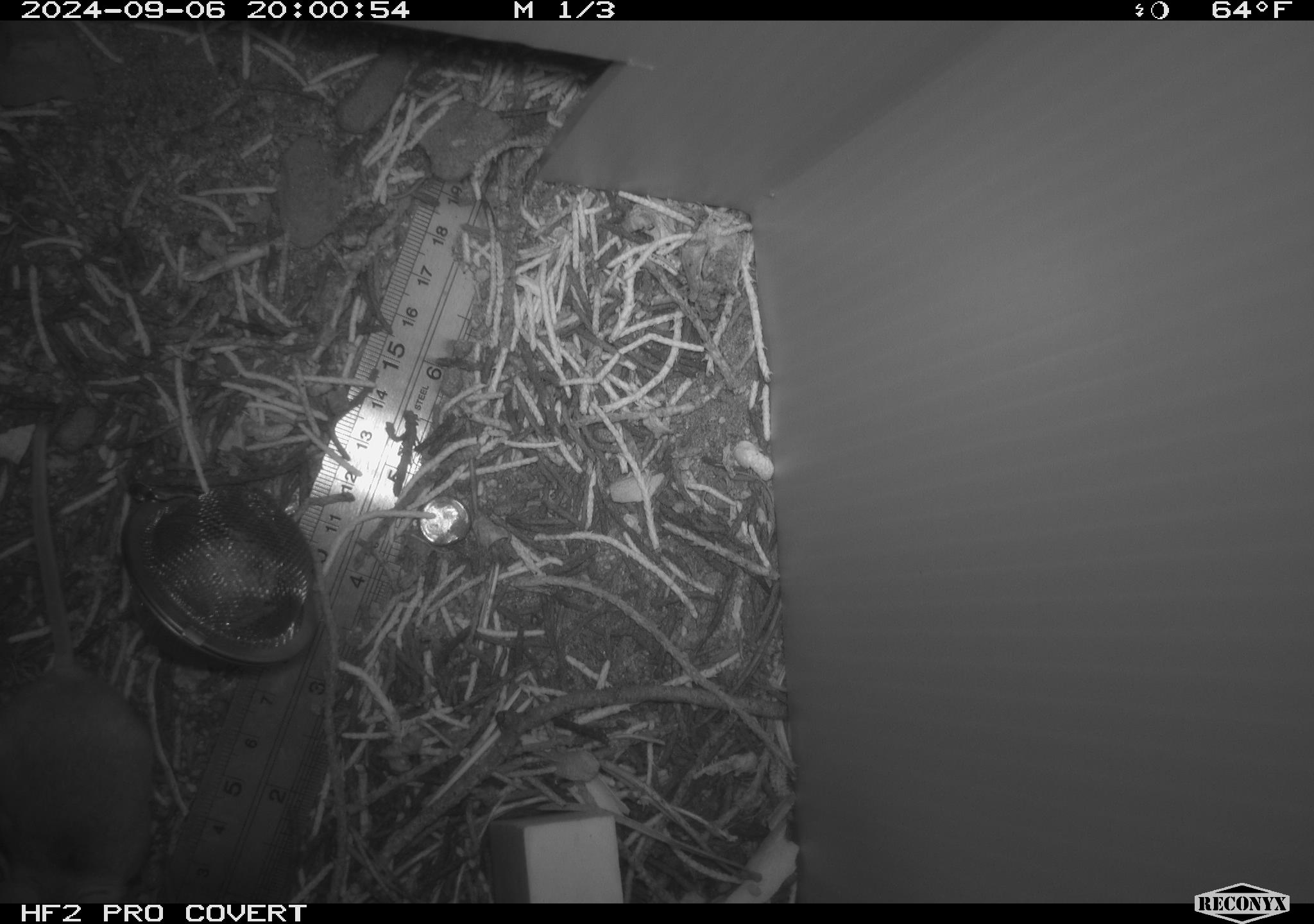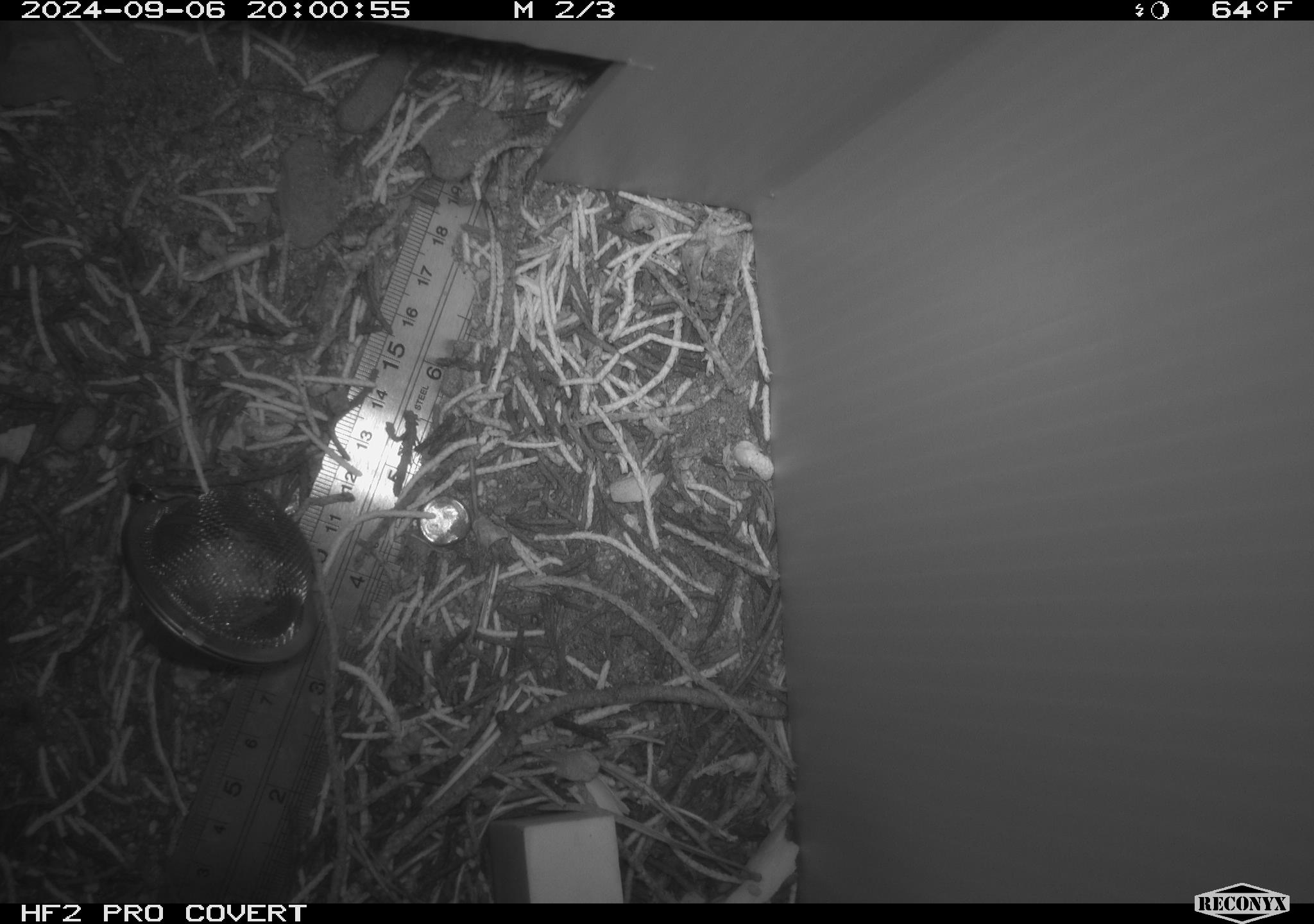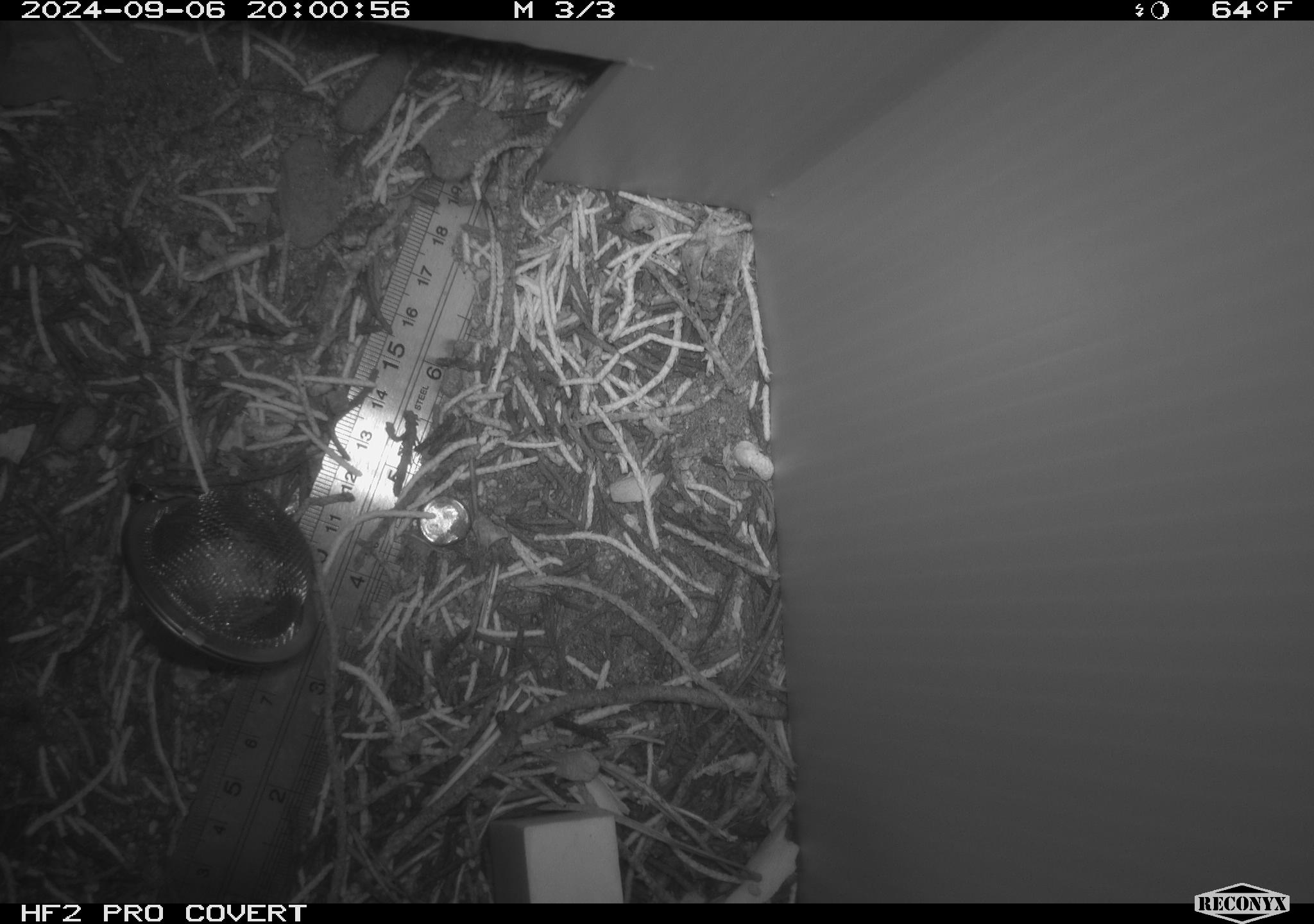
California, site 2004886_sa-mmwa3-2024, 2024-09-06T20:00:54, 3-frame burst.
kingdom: Animalia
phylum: Chordata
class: Mammalia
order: Rodentia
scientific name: Rodentia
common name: mouse species